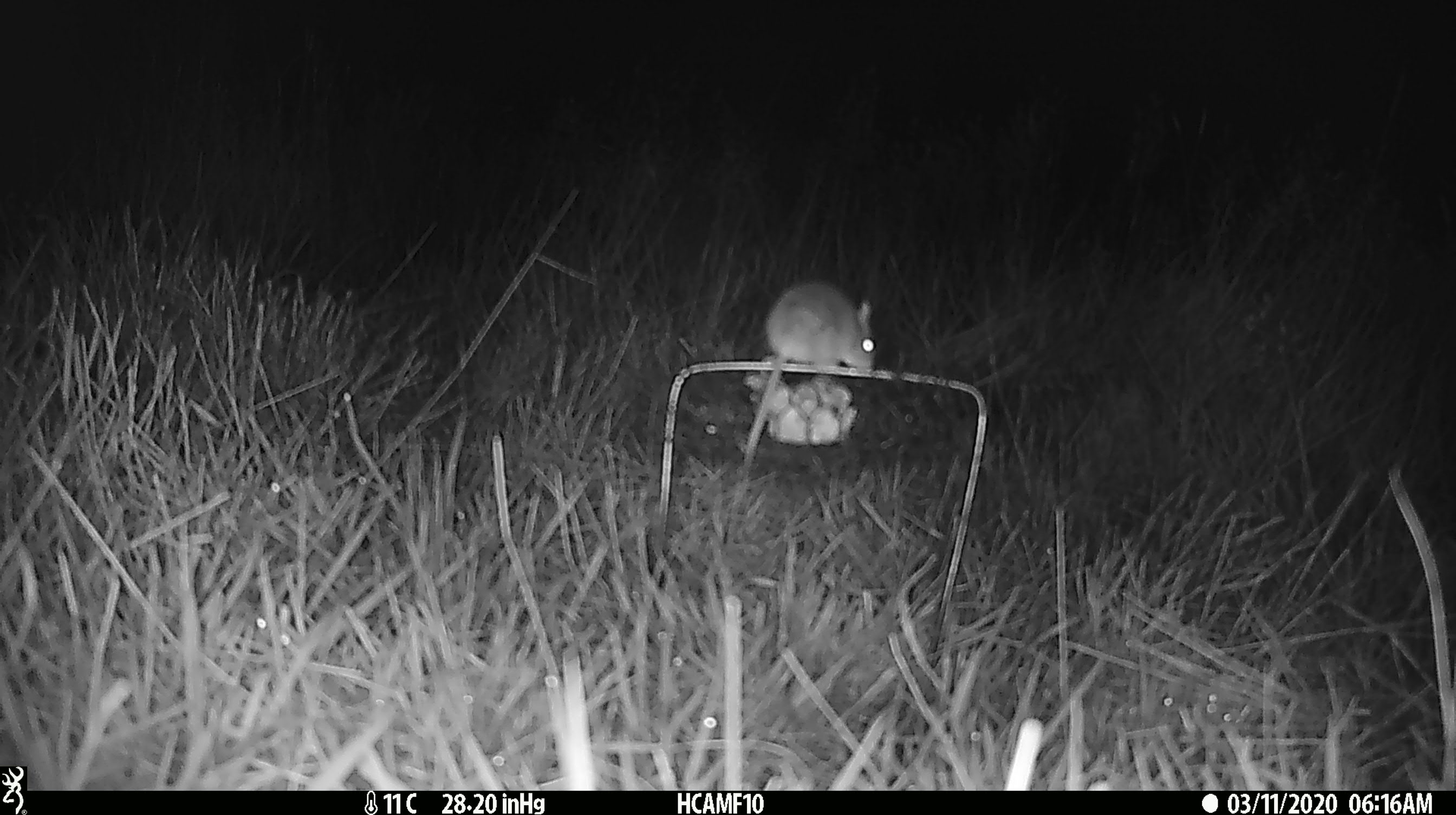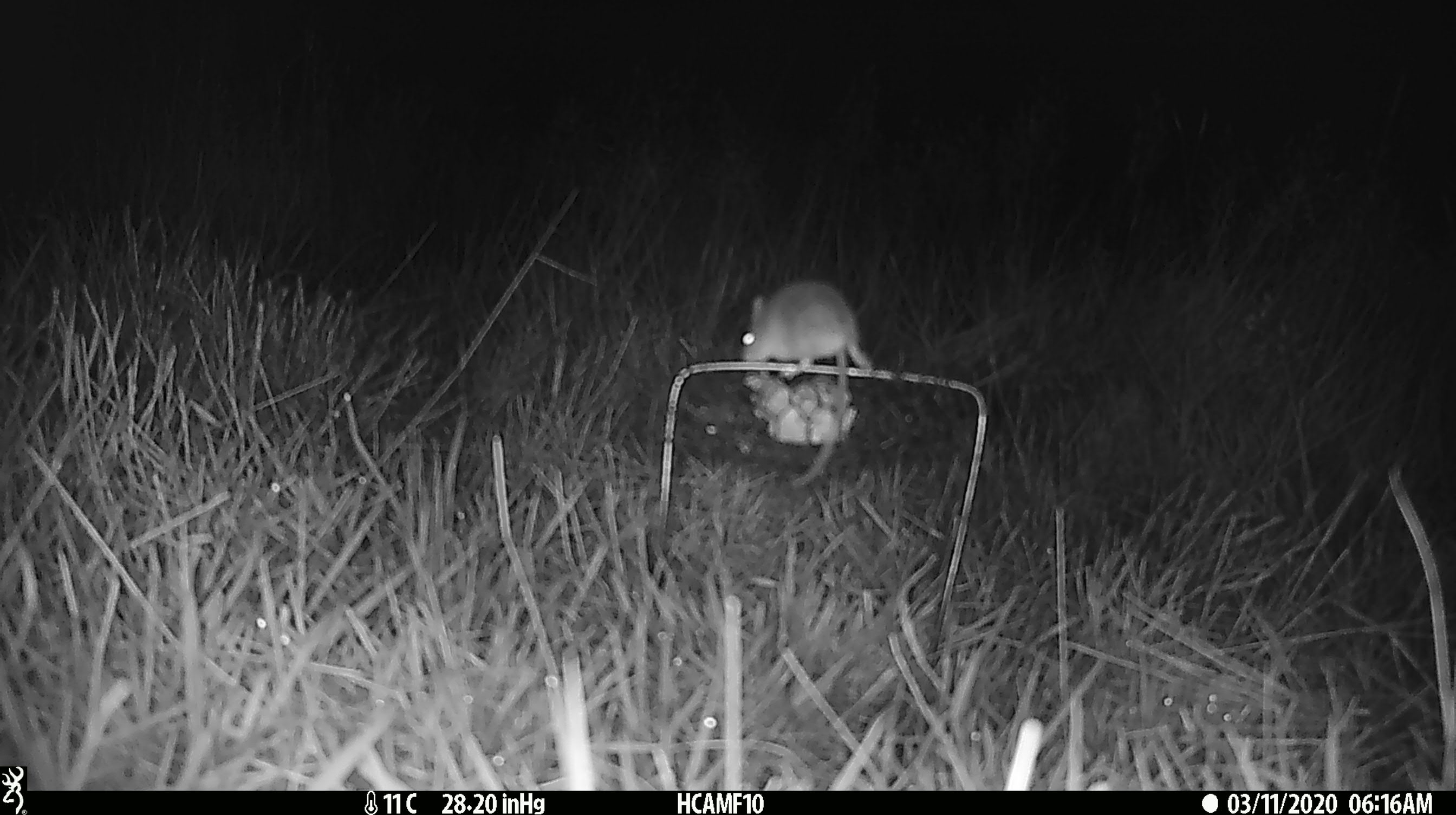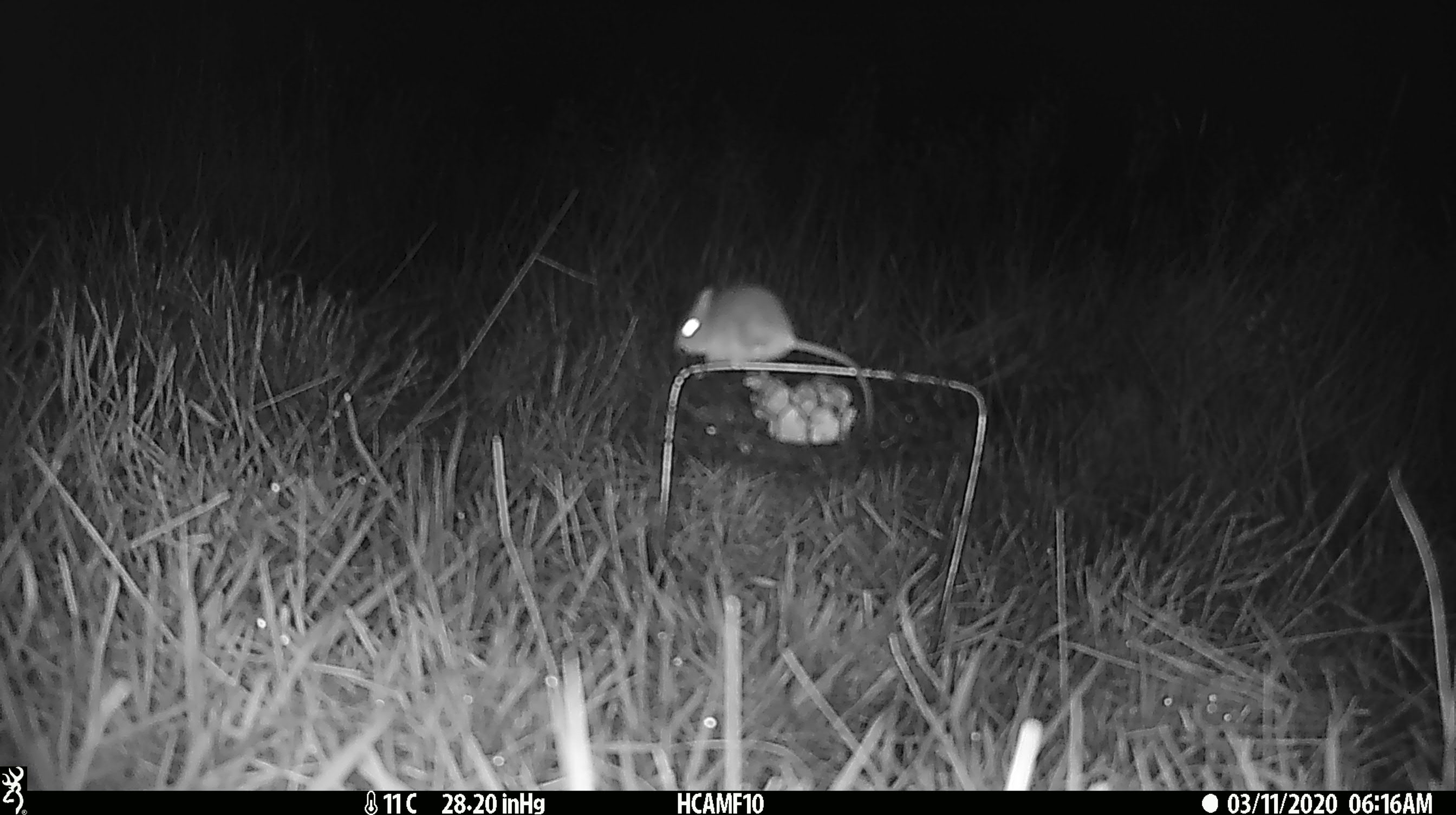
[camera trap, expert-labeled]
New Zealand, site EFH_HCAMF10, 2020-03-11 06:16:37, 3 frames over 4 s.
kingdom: Animalia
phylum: Chordata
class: Mammalia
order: Rodentia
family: Muridae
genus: Mus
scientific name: Mus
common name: mouse